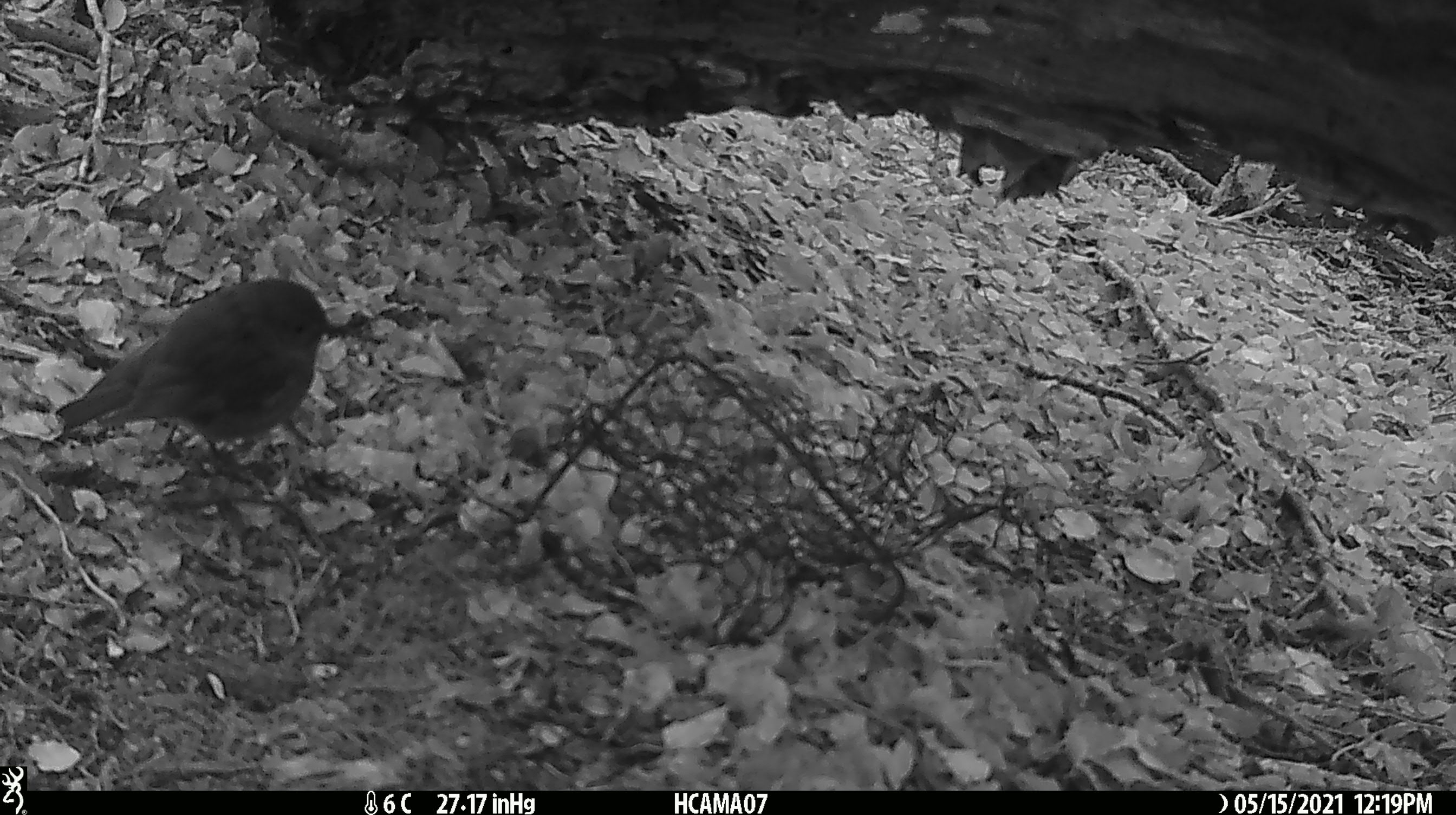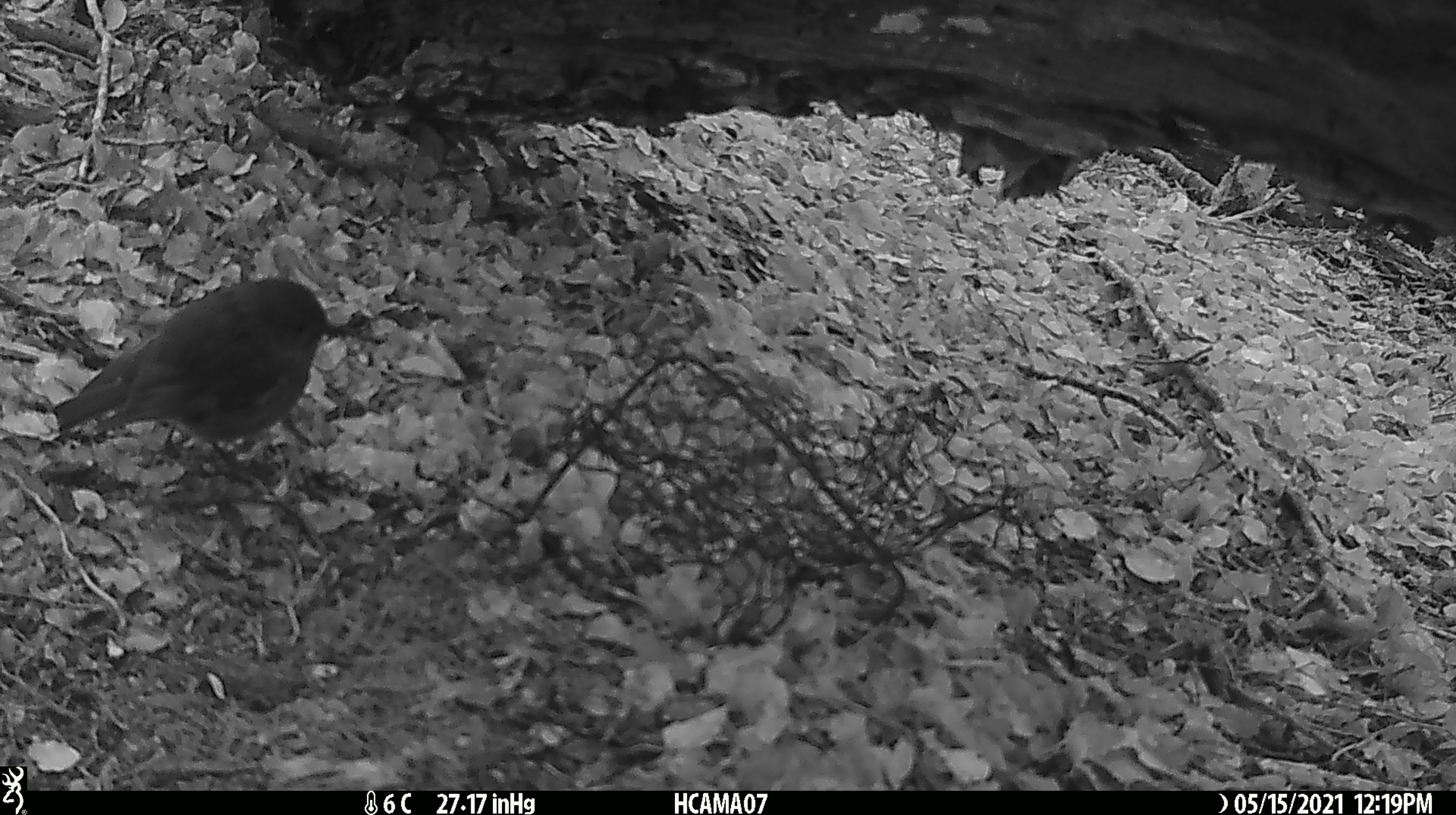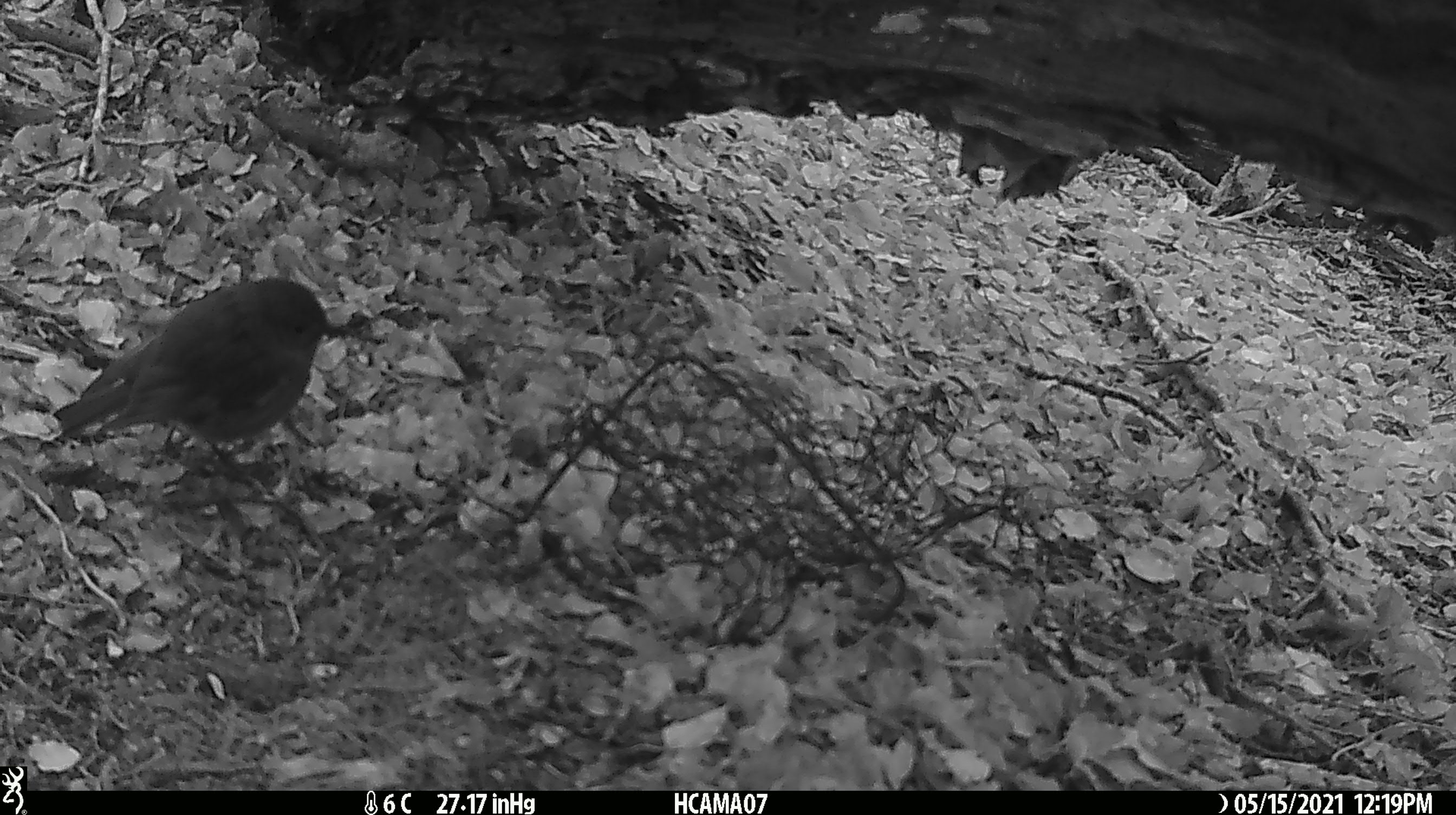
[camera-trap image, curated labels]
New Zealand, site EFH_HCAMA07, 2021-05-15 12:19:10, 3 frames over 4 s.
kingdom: Animalia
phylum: Chordata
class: Aves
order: Passeriformes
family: Petroicidae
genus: Petroica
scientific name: Petroica australis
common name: new zealand robin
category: robin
Robin (new zealand robin) (Petroica australis).